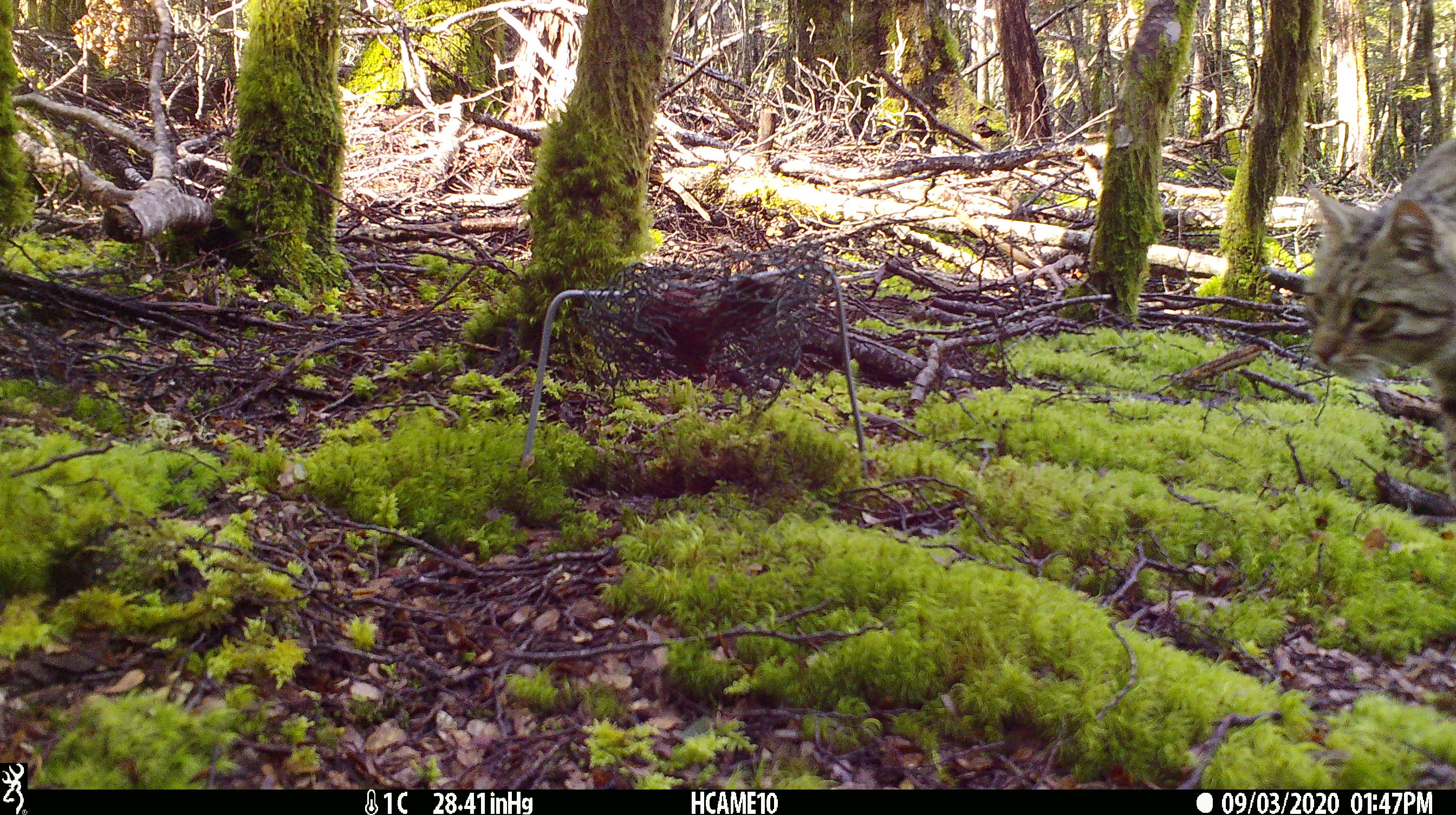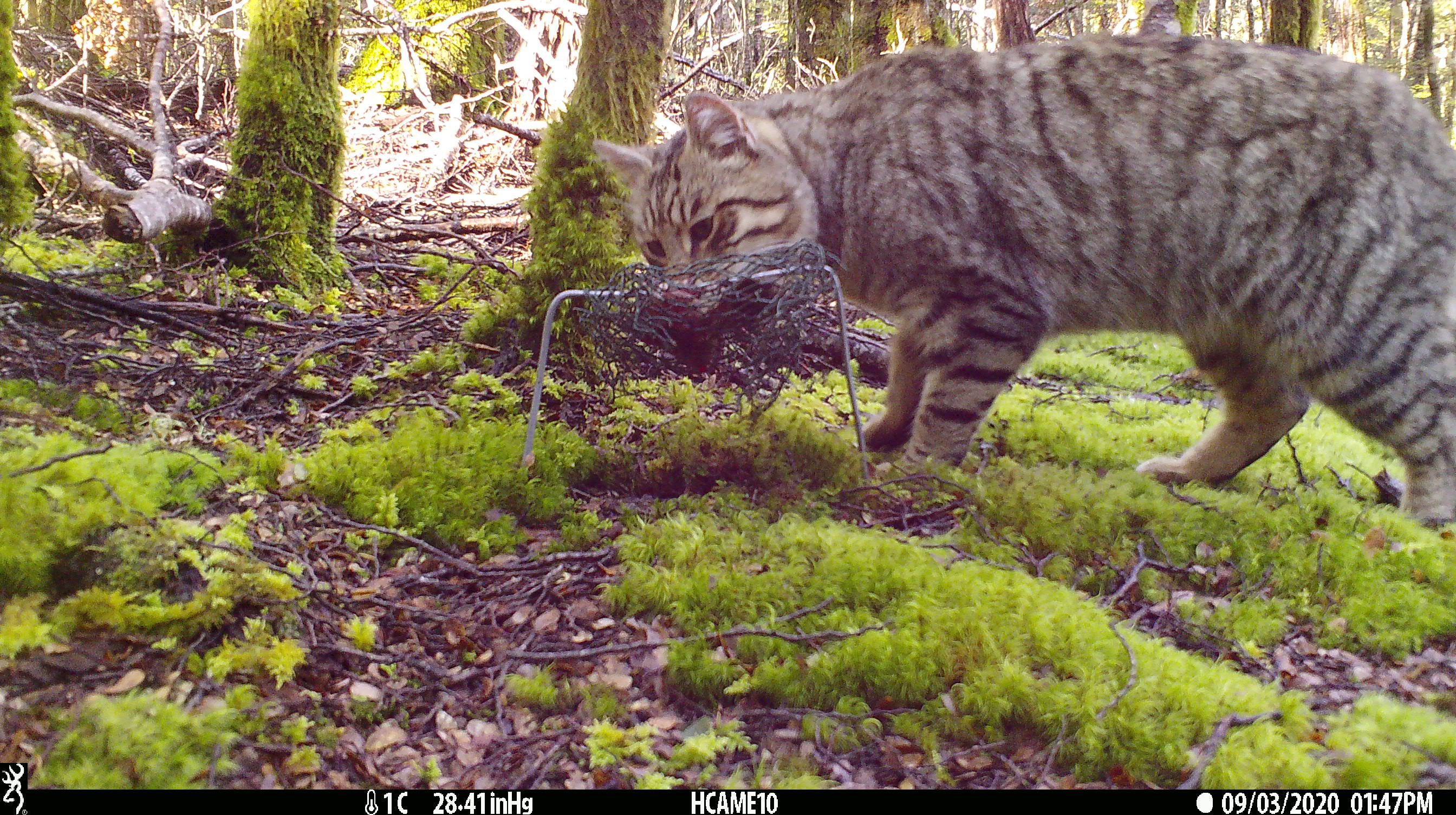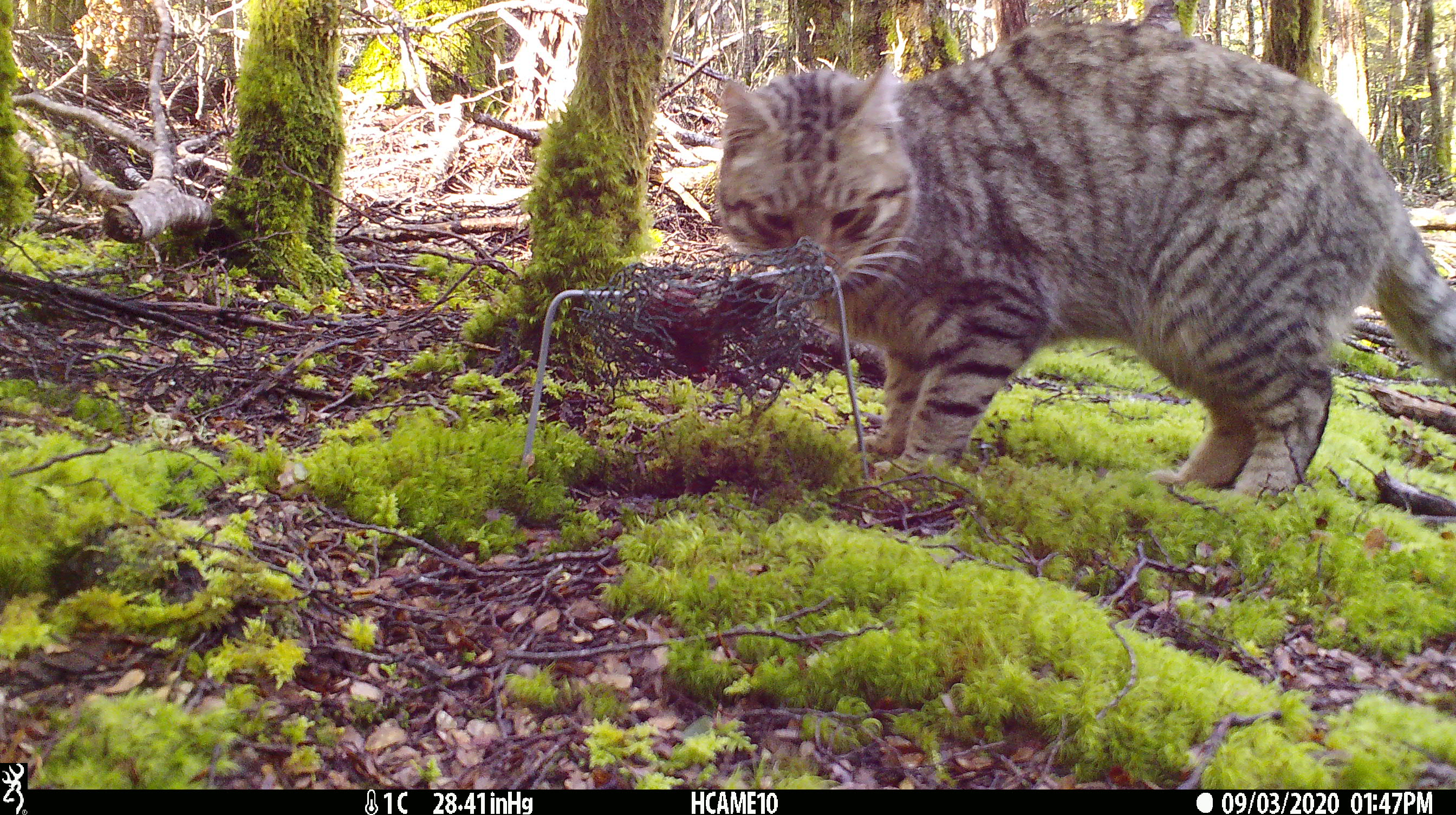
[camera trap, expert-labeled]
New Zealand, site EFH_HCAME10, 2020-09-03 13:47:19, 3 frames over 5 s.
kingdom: Animalia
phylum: Chordata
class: Mammalia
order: Carnivora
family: Felidae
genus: Felis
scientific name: Felis catus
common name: domestic cat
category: cat